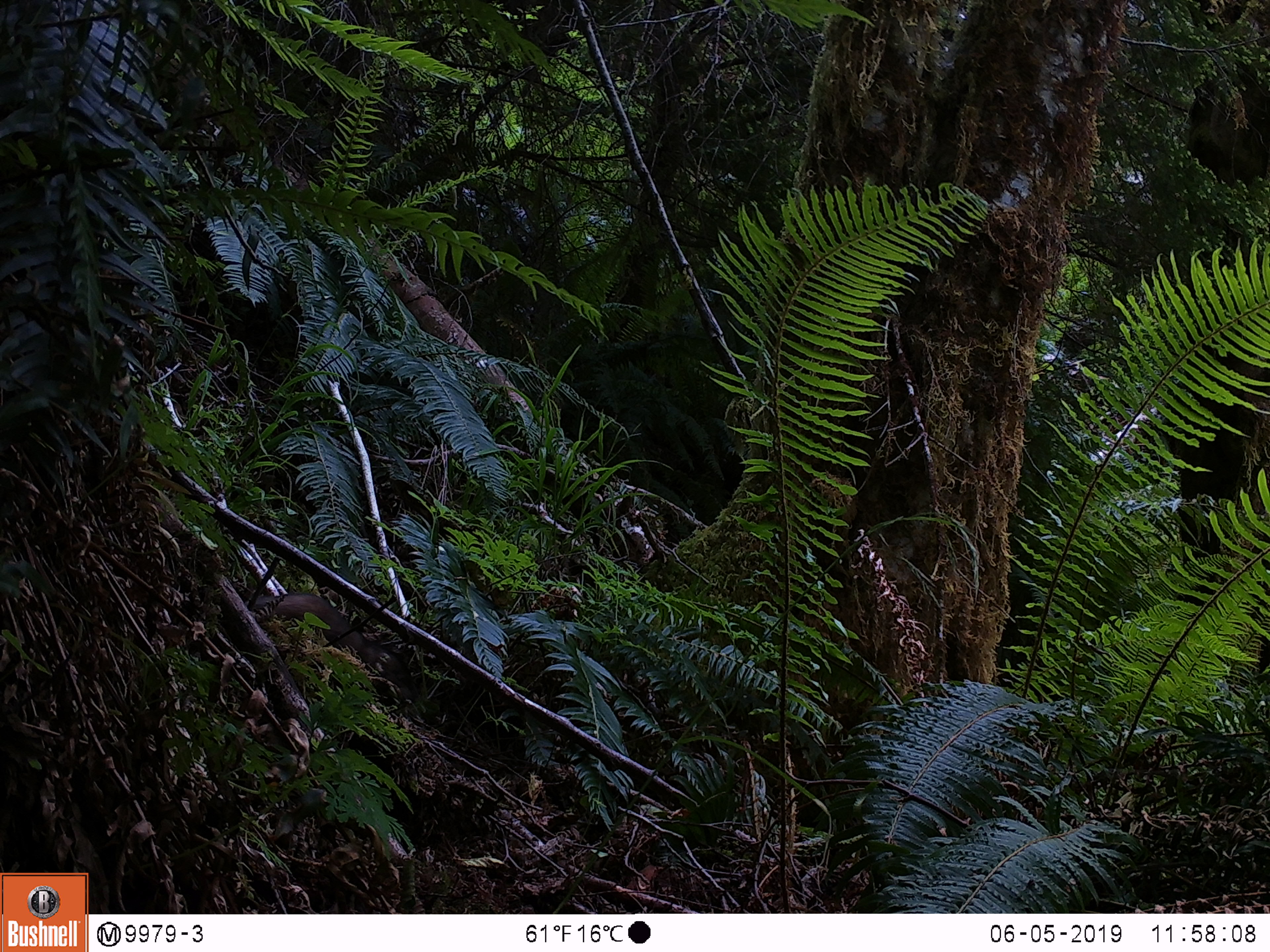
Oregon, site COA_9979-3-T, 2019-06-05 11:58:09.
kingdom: Animalia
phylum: Chordata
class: Mammalia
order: Rodentia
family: Aplodontiidae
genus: Aplodontia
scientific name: Aplodontia rufa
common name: mountain beaver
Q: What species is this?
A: Mountain beaver (Aplodontia rufa).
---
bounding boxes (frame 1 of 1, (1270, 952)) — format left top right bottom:
mountain beaver: 249 593 418 700